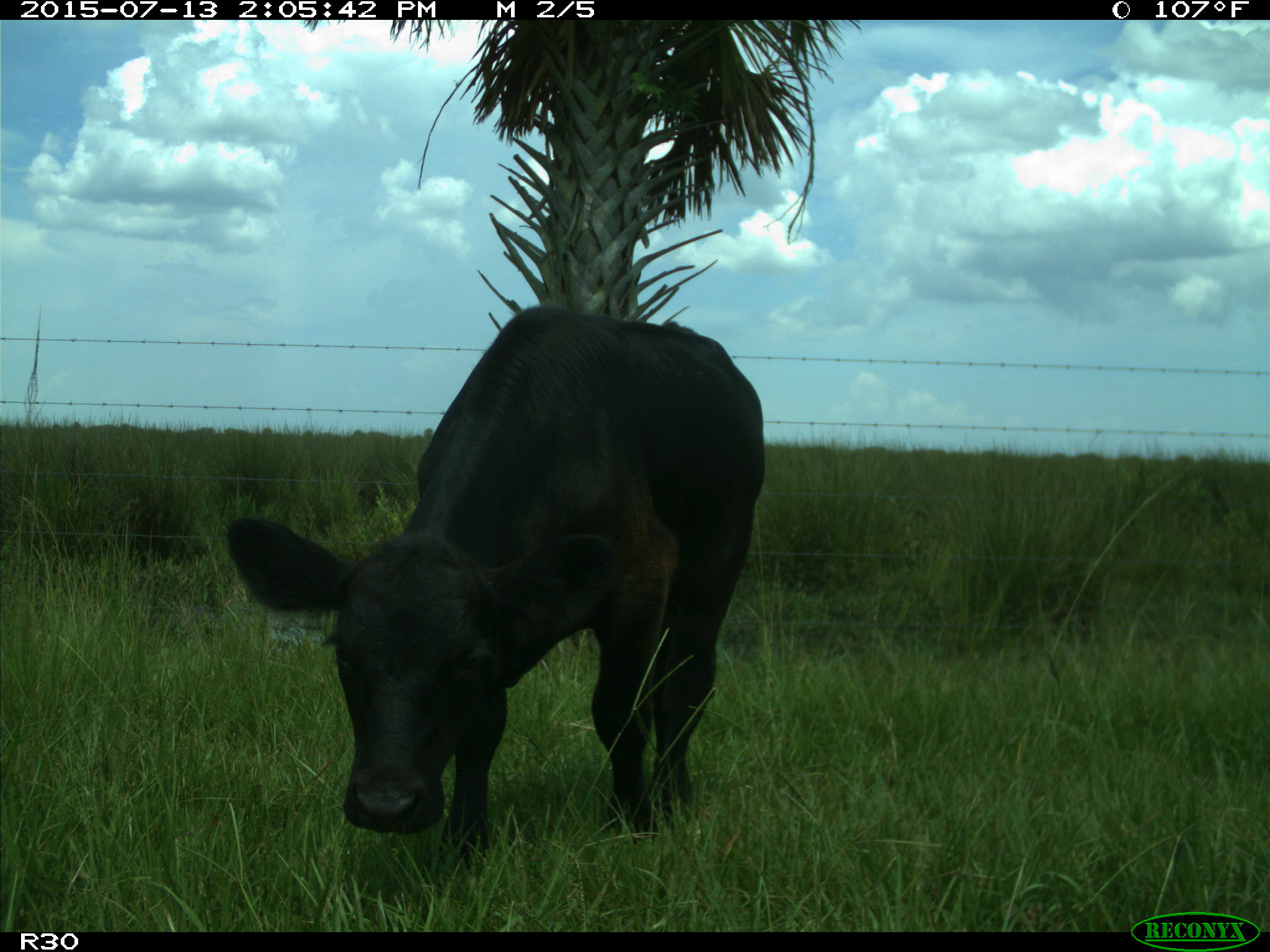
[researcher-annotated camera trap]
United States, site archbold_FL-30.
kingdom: Animalia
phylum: Chordata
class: Mammalia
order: Artiodactyla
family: Bovidae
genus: Bos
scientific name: Bos taurus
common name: domestic cow